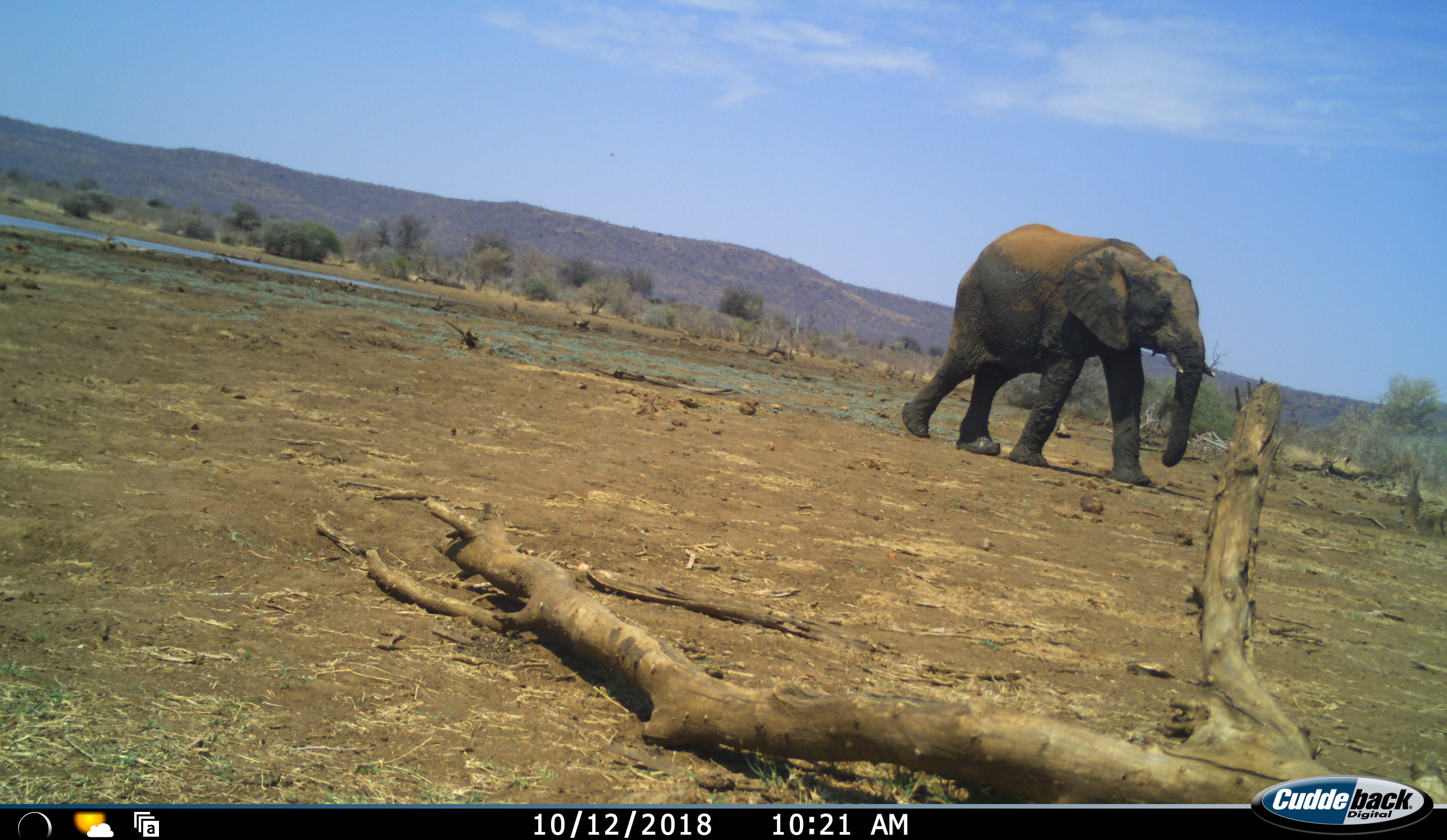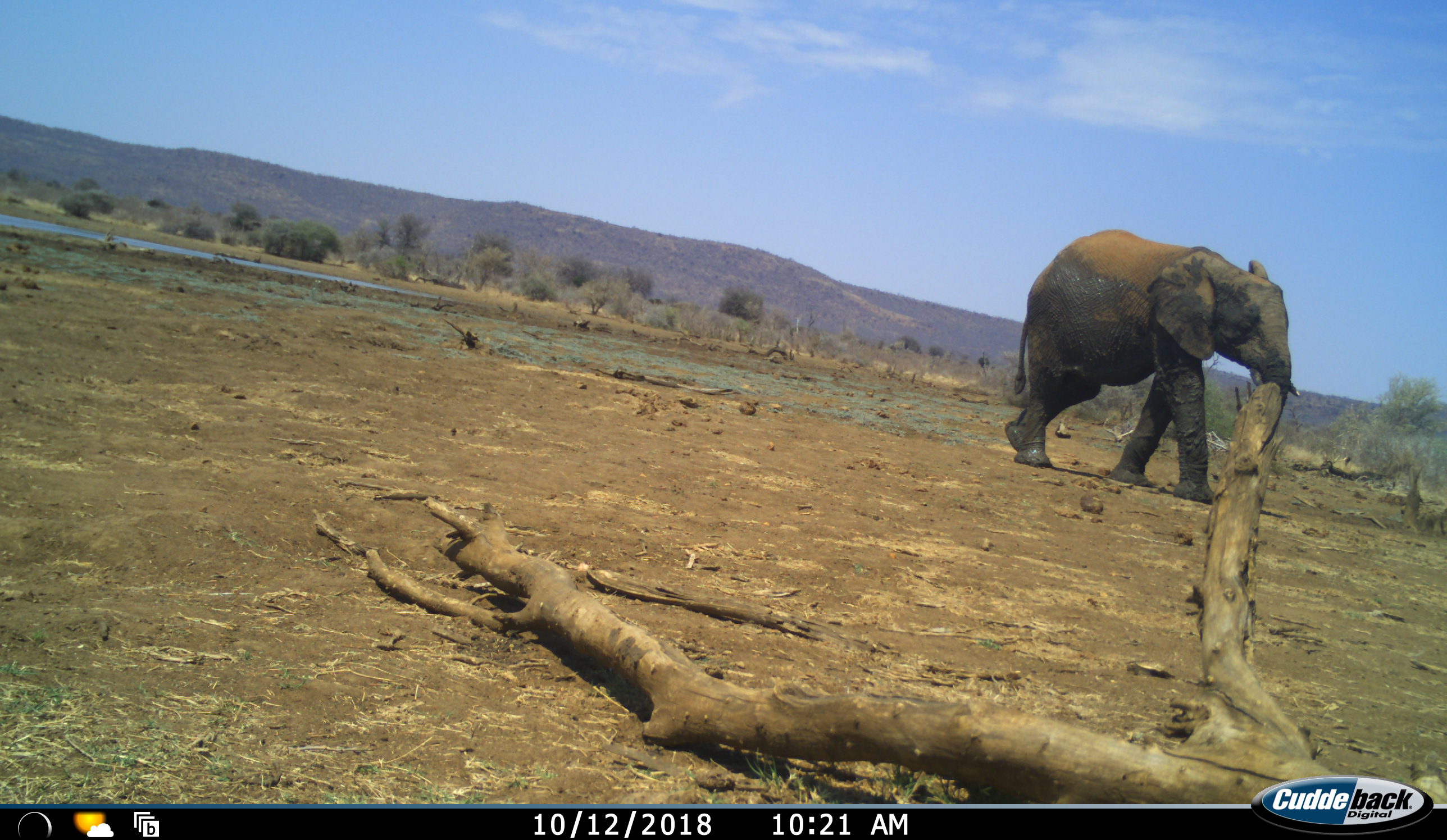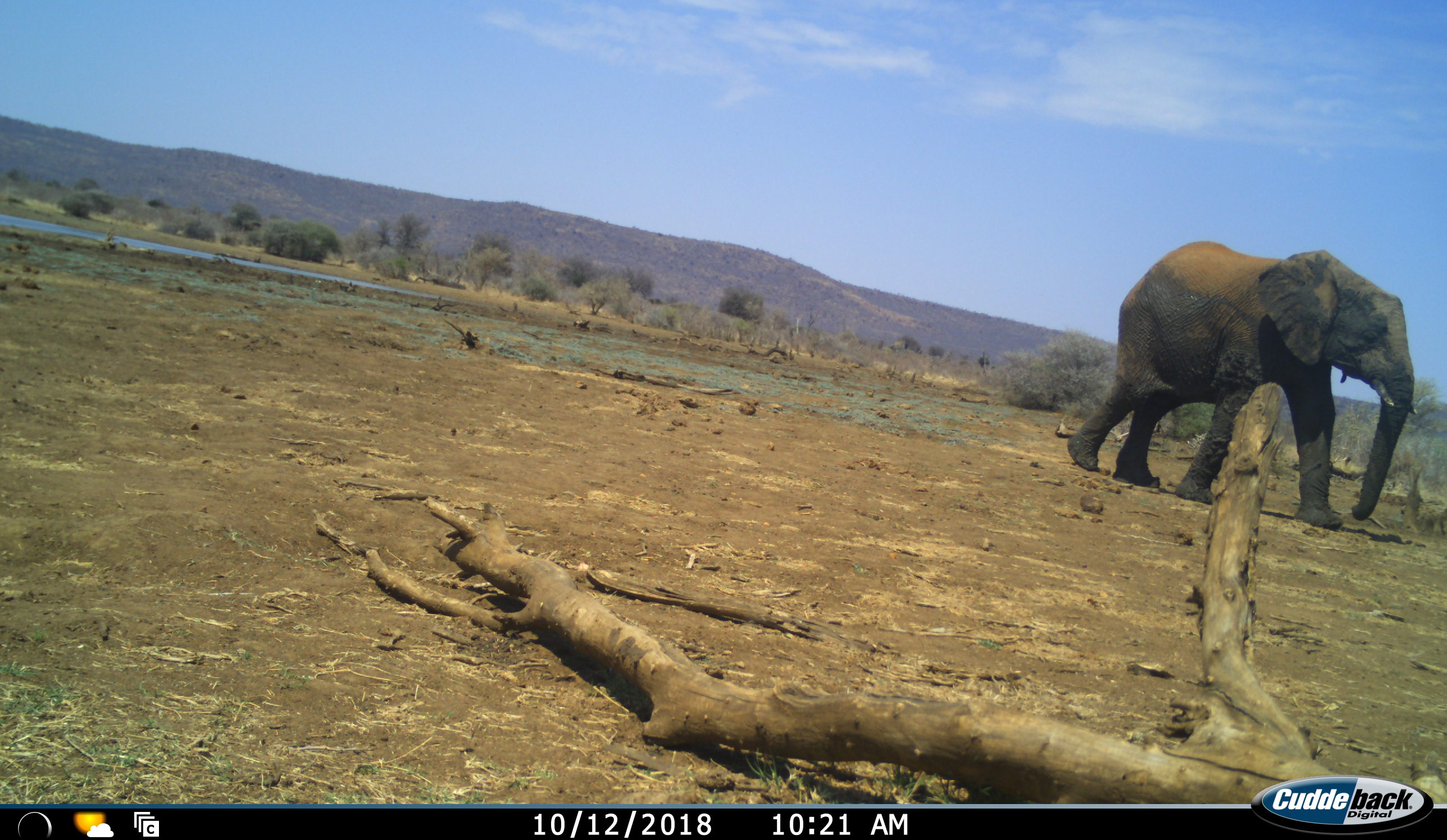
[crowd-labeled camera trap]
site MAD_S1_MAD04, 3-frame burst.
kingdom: Animalia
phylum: Chordata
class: Mammalia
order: Proboscidea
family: Elephantidae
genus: Loxodonta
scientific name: Loxodonta africana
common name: african bush elephant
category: elephant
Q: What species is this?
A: Elephant (african bush elephant) (Loxodonta africana).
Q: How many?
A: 1.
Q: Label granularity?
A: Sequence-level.